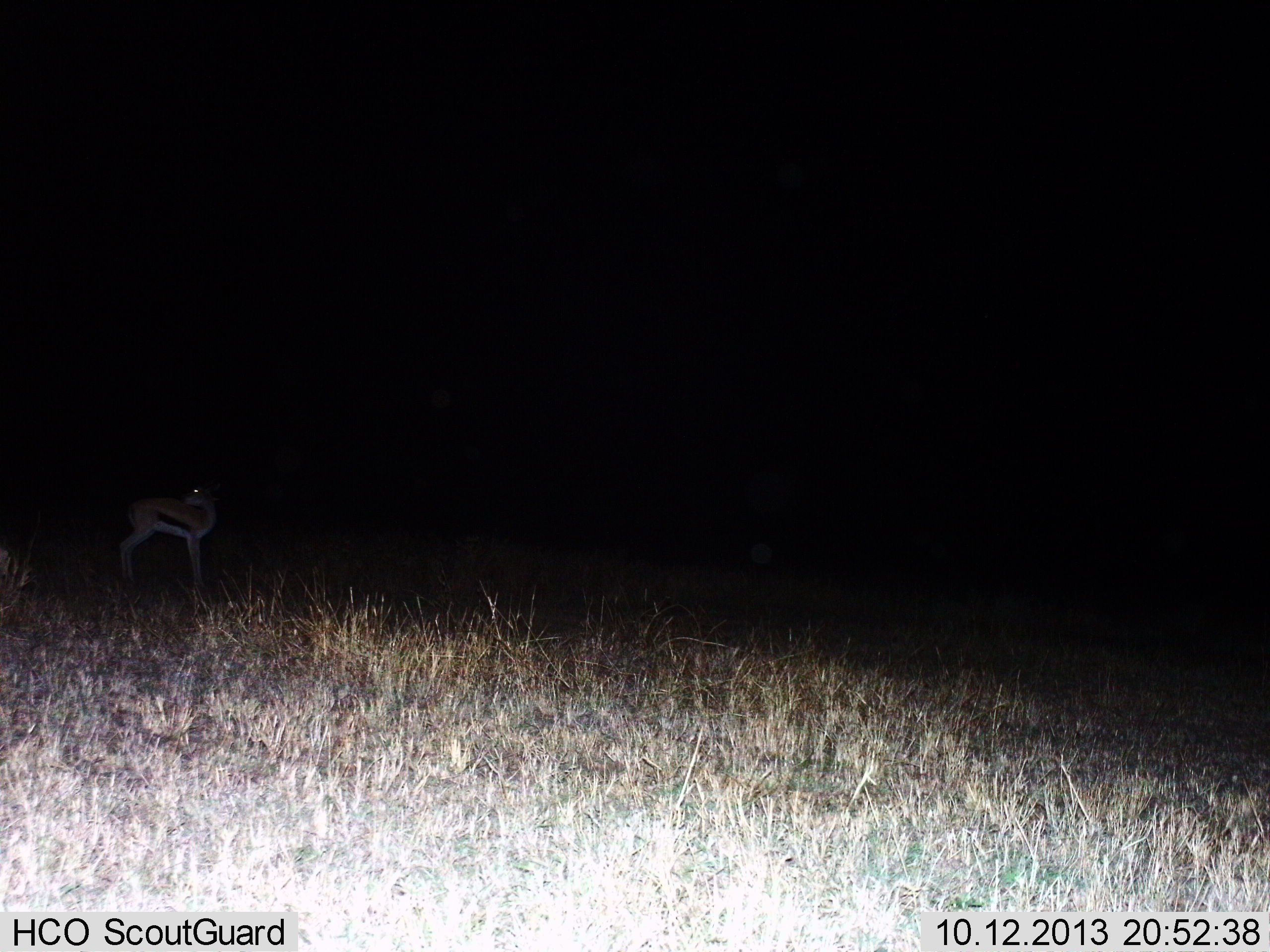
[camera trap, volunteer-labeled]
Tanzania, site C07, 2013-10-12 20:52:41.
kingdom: Animalia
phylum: Chordata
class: Mammalia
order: Artiodactyla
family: Bovidae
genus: Eudorcas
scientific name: Eudorcas thomsonii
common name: thomson's gazelle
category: gazellethomsons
Gazellethomsons (thomson's gazelle) (Eudorcas thomsonii), count 1. Behavior (volunteer vote fractions): standing 100%, resting 0%, moving 0%, interacting 0%. Young present (vote fraction): 0%. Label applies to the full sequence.